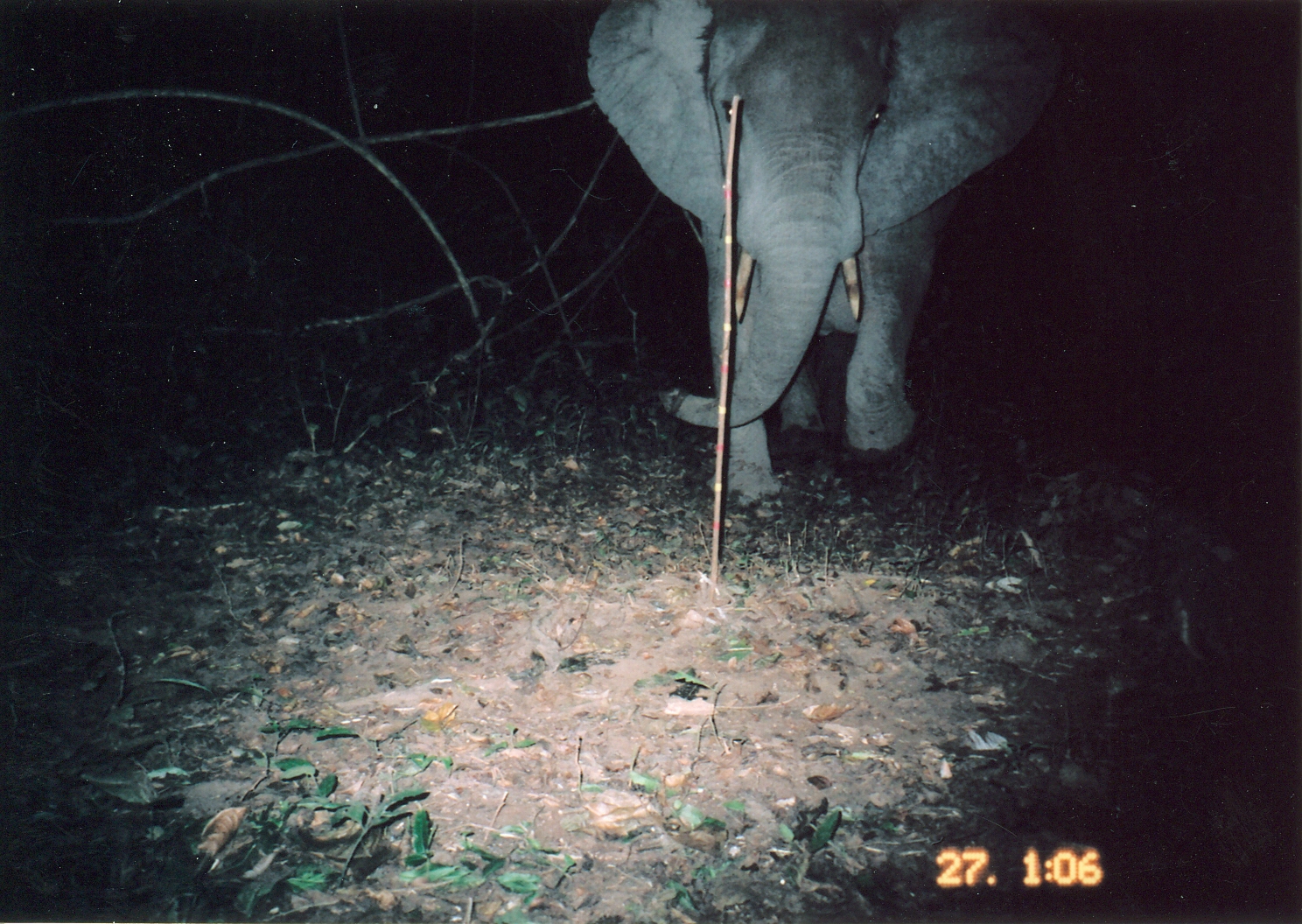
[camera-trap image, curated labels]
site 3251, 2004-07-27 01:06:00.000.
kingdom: Animalia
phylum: Chordata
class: Mammalia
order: Proboscidea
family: Elephantidae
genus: Loxodonta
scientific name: Loxodonta africana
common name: african bush elephant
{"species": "Loxodonta africana (african bush elephant)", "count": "1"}